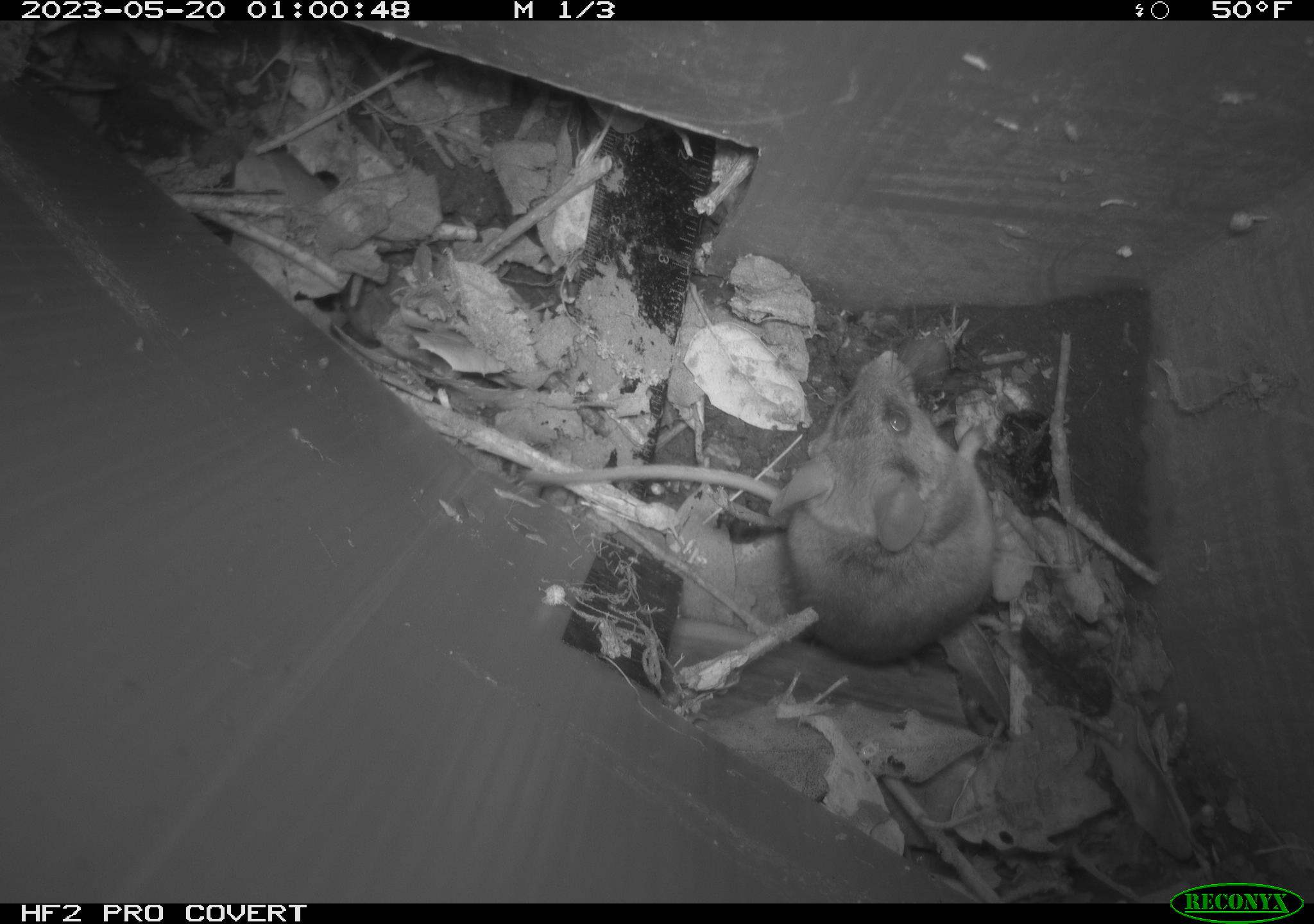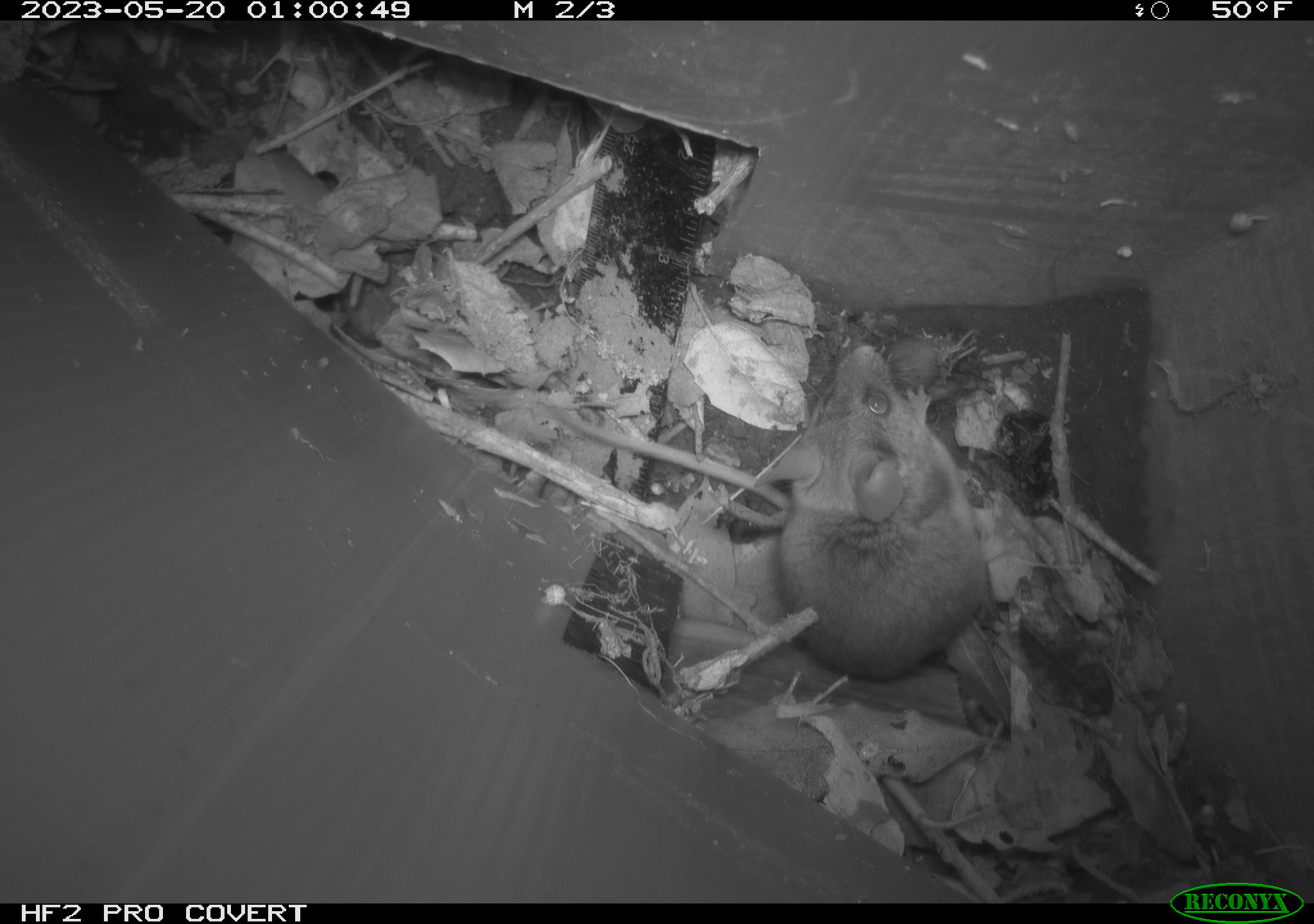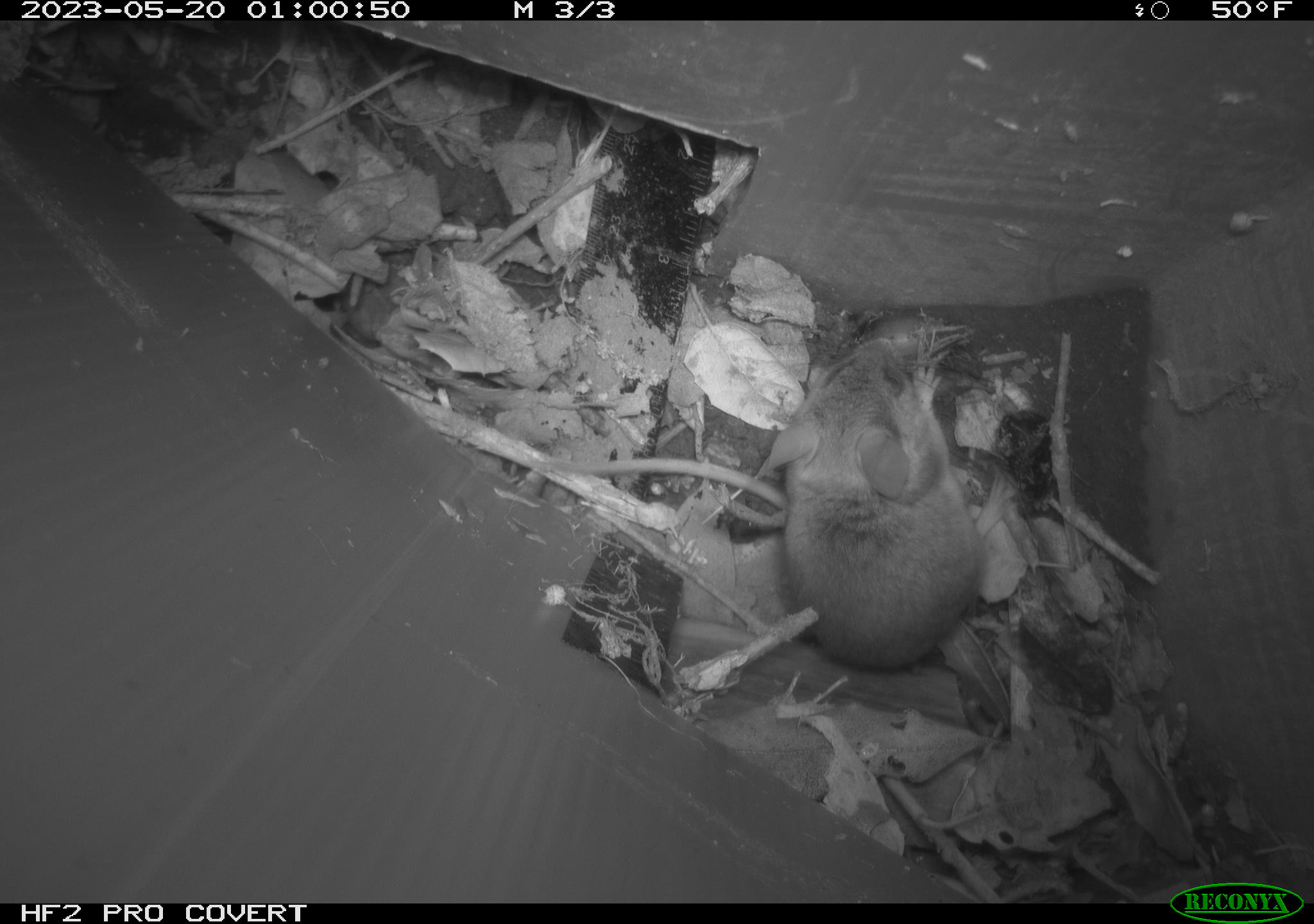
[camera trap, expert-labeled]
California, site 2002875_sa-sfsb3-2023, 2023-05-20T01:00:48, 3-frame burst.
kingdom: Animalia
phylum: Chordata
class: Mammalia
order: Rodentia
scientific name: Rodentia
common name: mouse species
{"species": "mouse species (Rodentia)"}